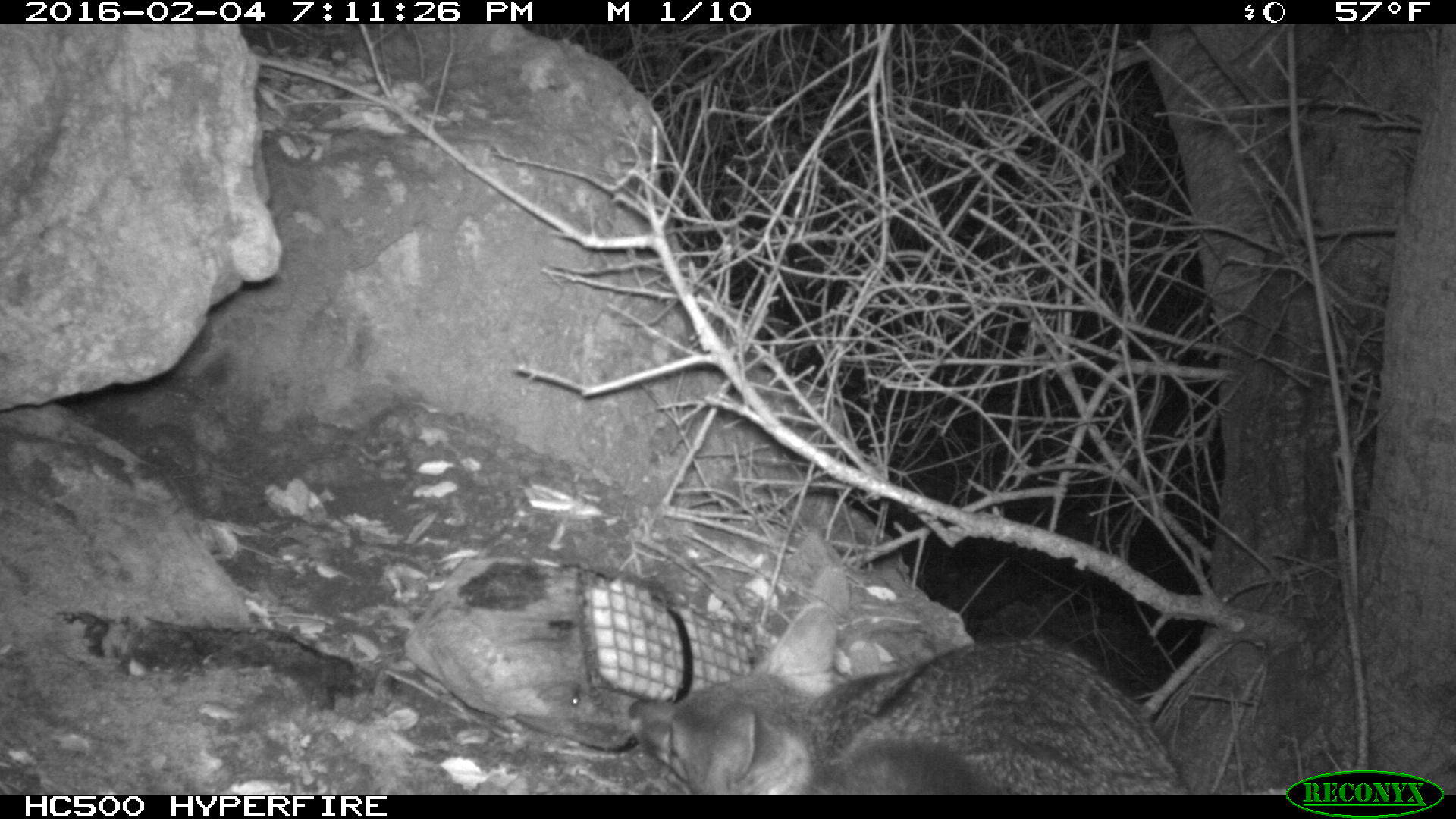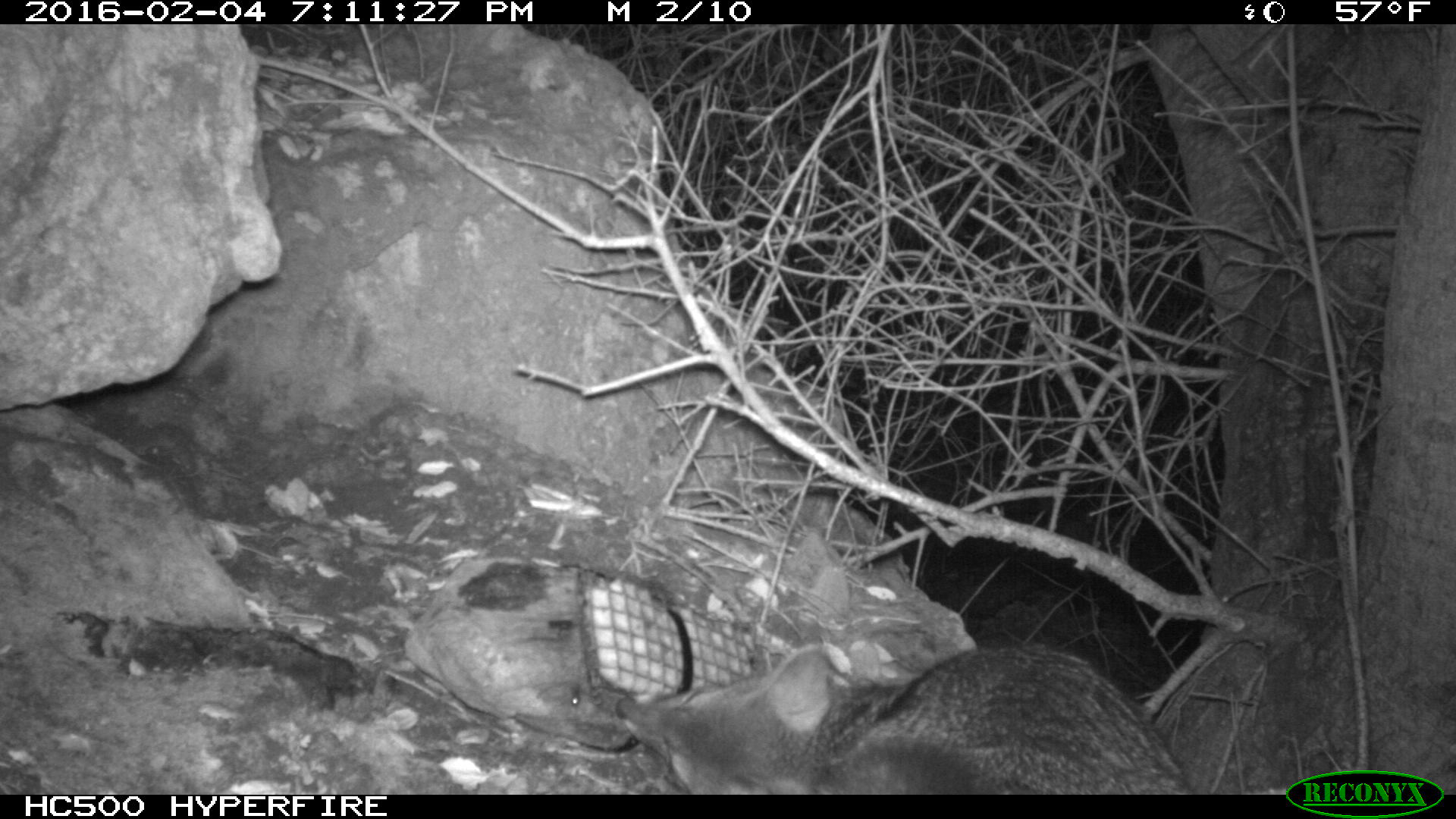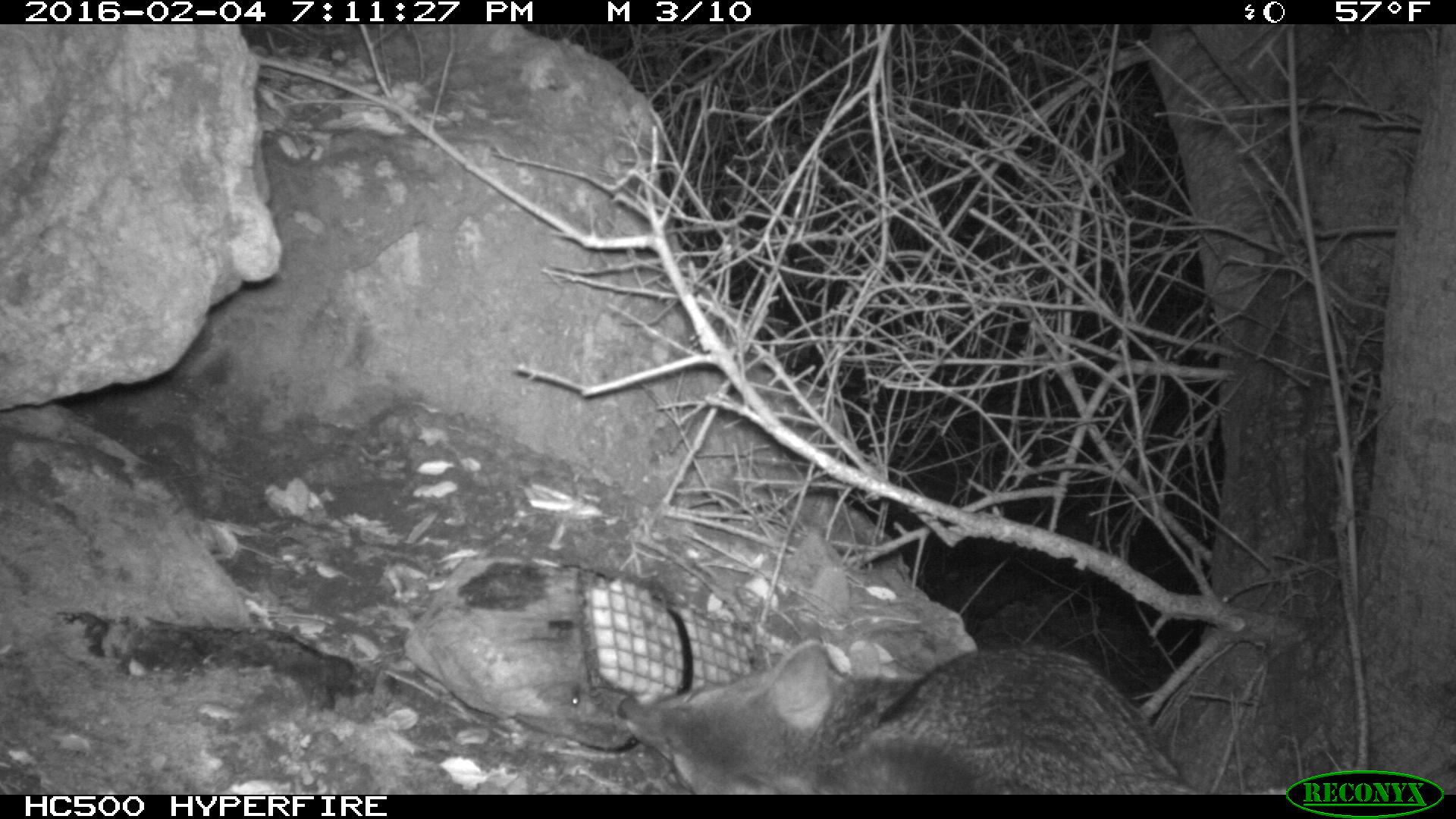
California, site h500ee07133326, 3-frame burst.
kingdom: Animalia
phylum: Chordata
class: Mammalia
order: Carnivora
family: Canidae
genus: Urocyon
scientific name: Urocyon littoralis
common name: island fox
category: fox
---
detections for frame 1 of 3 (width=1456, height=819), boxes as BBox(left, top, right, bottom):
fox: BBox(625, 601, 1191, 792)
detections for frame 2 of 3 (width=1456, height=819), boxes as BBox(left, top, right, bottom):
fox: BBox(614, 627, 1191, 792)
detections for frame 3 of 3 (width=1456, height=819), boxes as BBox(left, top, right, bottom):
fox: BBox(614, 635, 1189, 792)